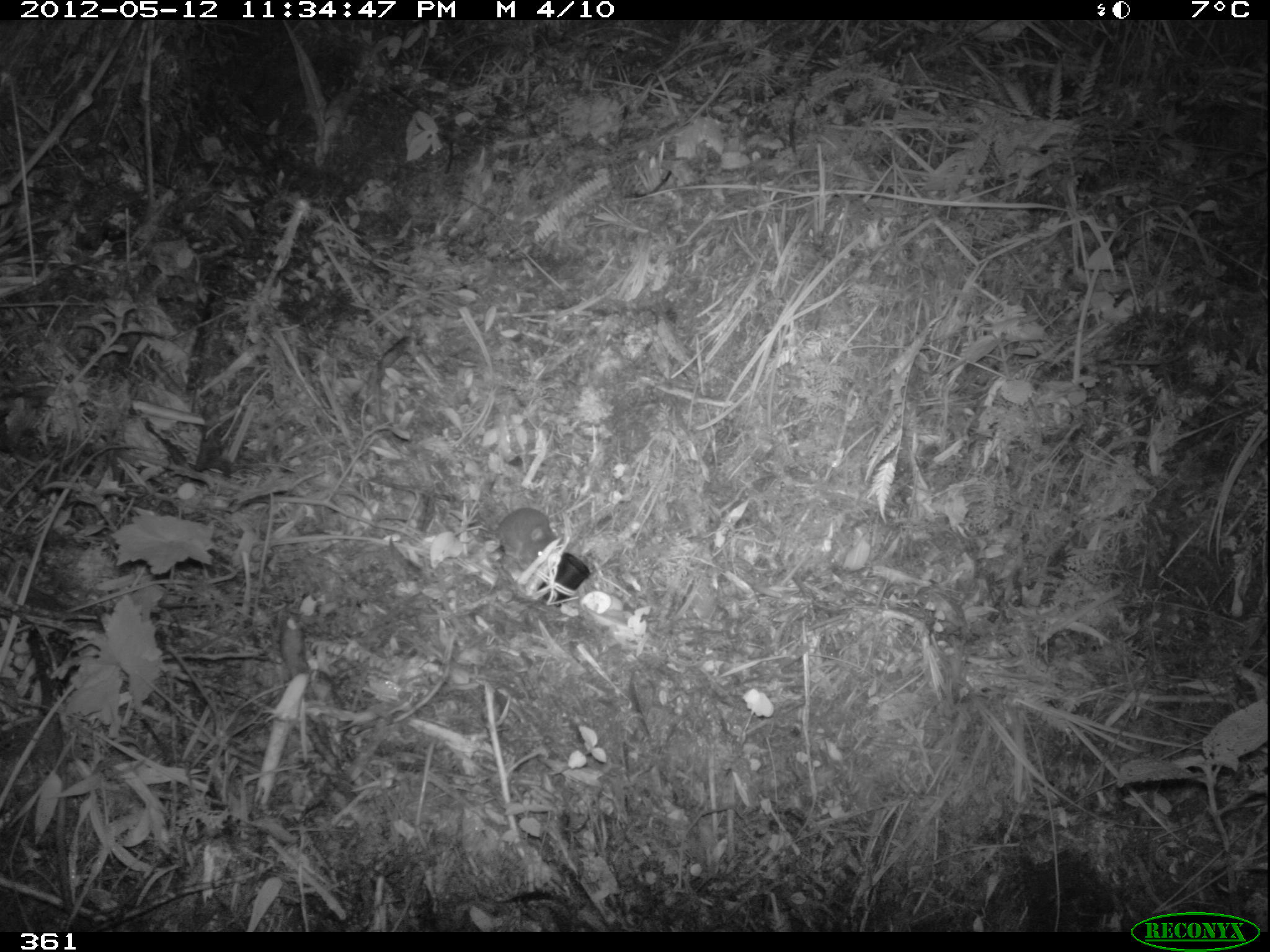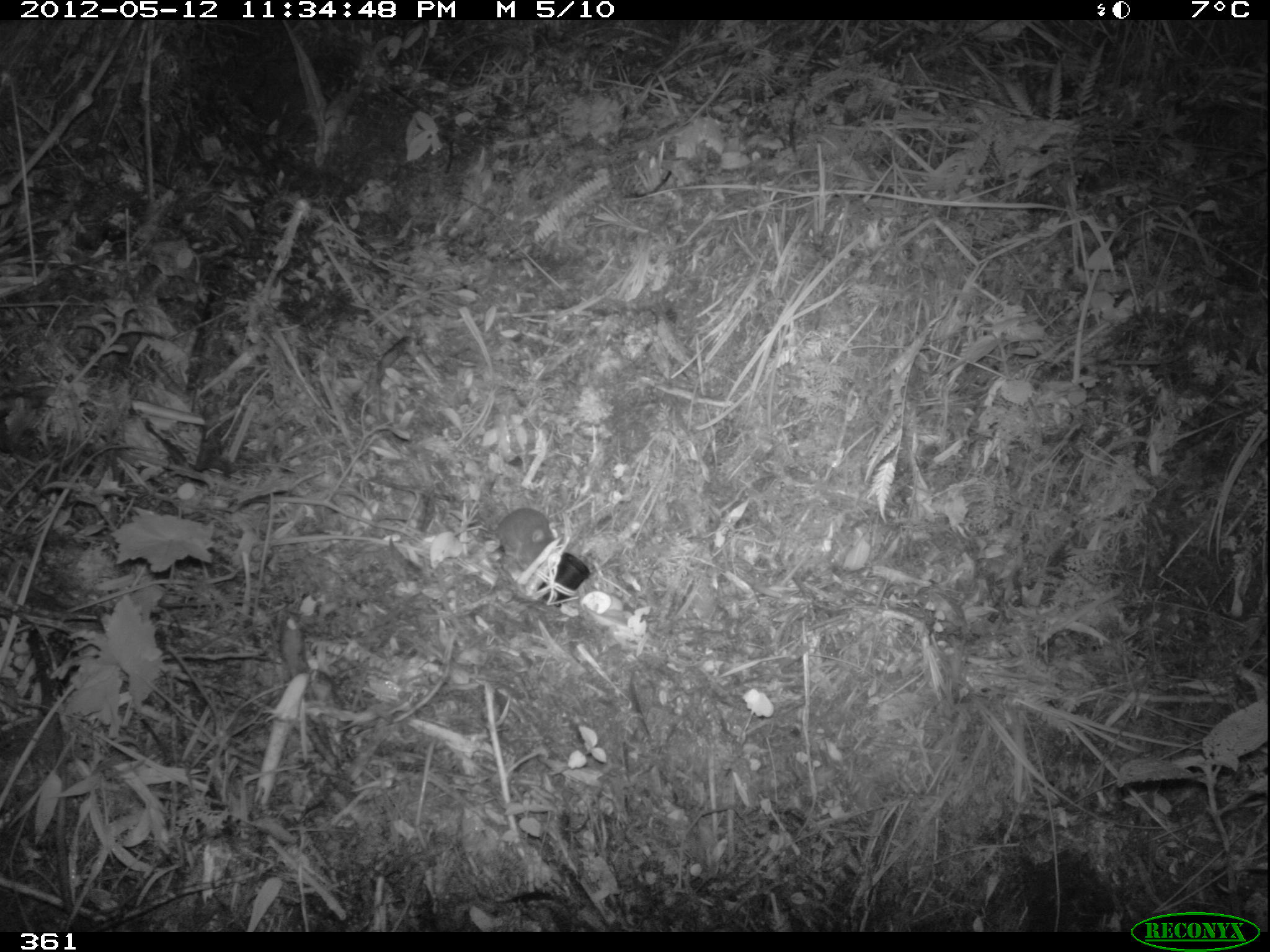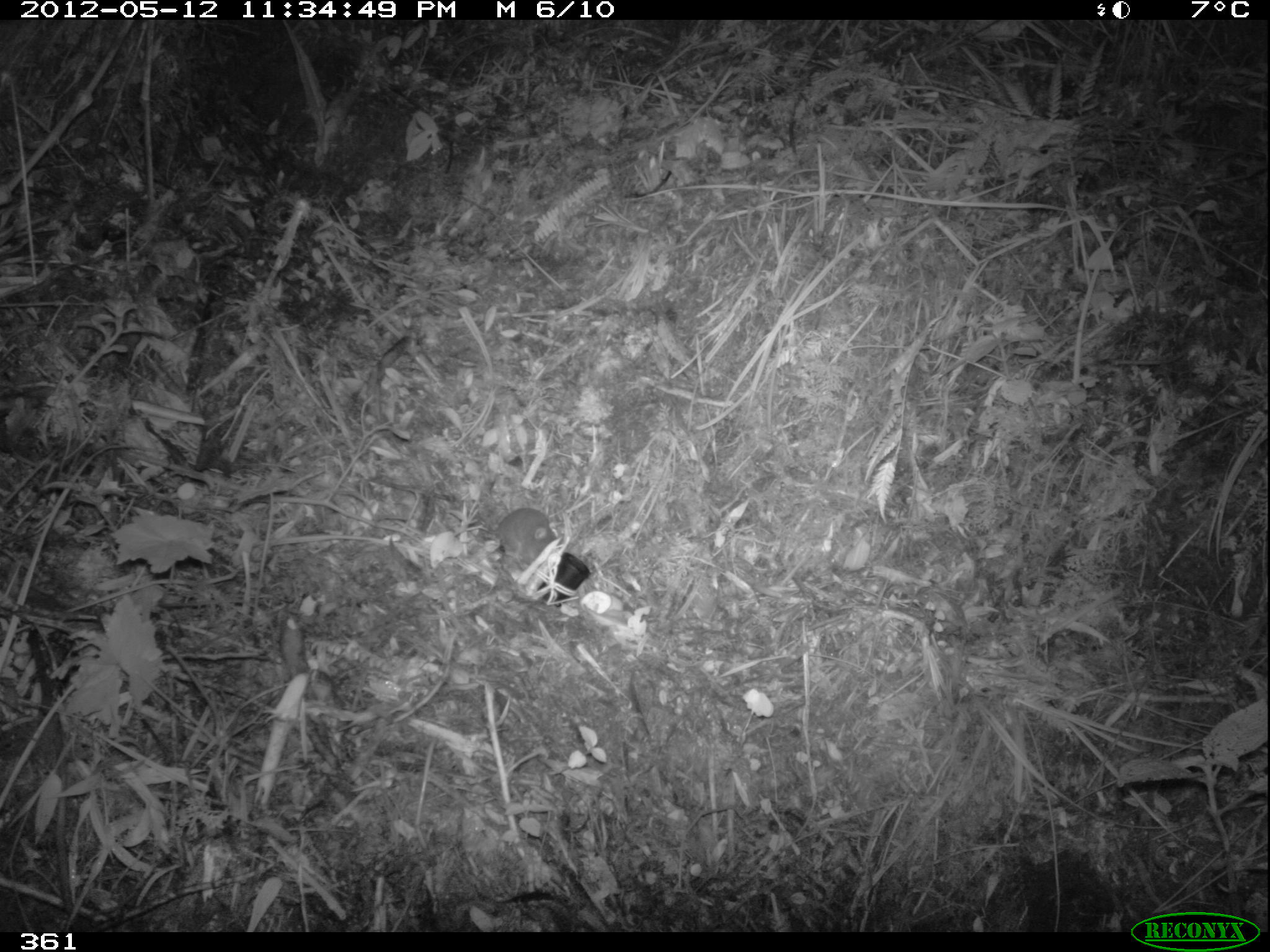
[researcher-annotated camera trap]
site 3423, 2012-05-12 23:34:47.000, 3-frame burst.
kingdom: Animalia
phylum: Chordata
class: Mammalia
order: Rodentia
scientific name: Rodentia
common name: rodents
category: unknown rodent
Unknown rodent (rodents) (Rodentia).